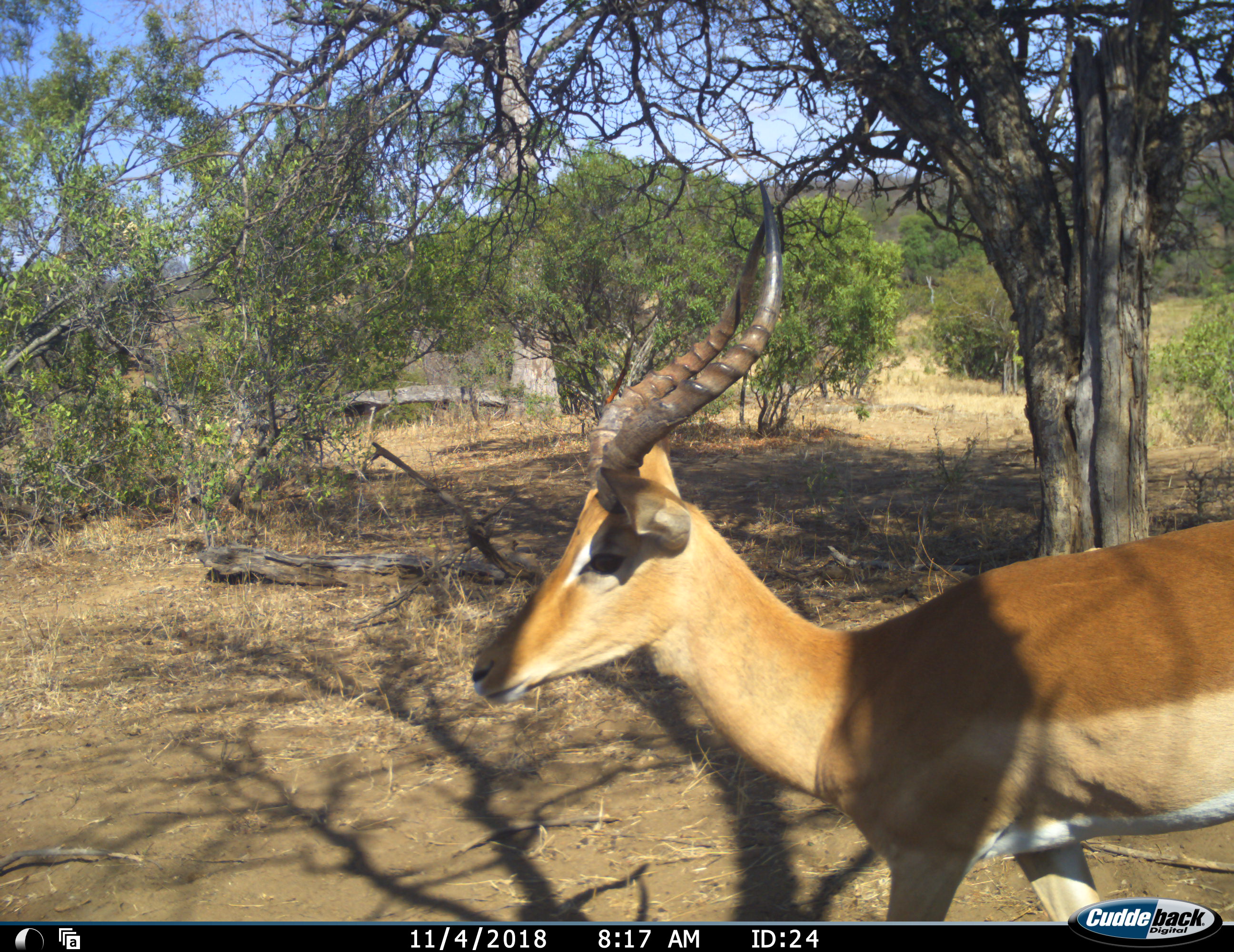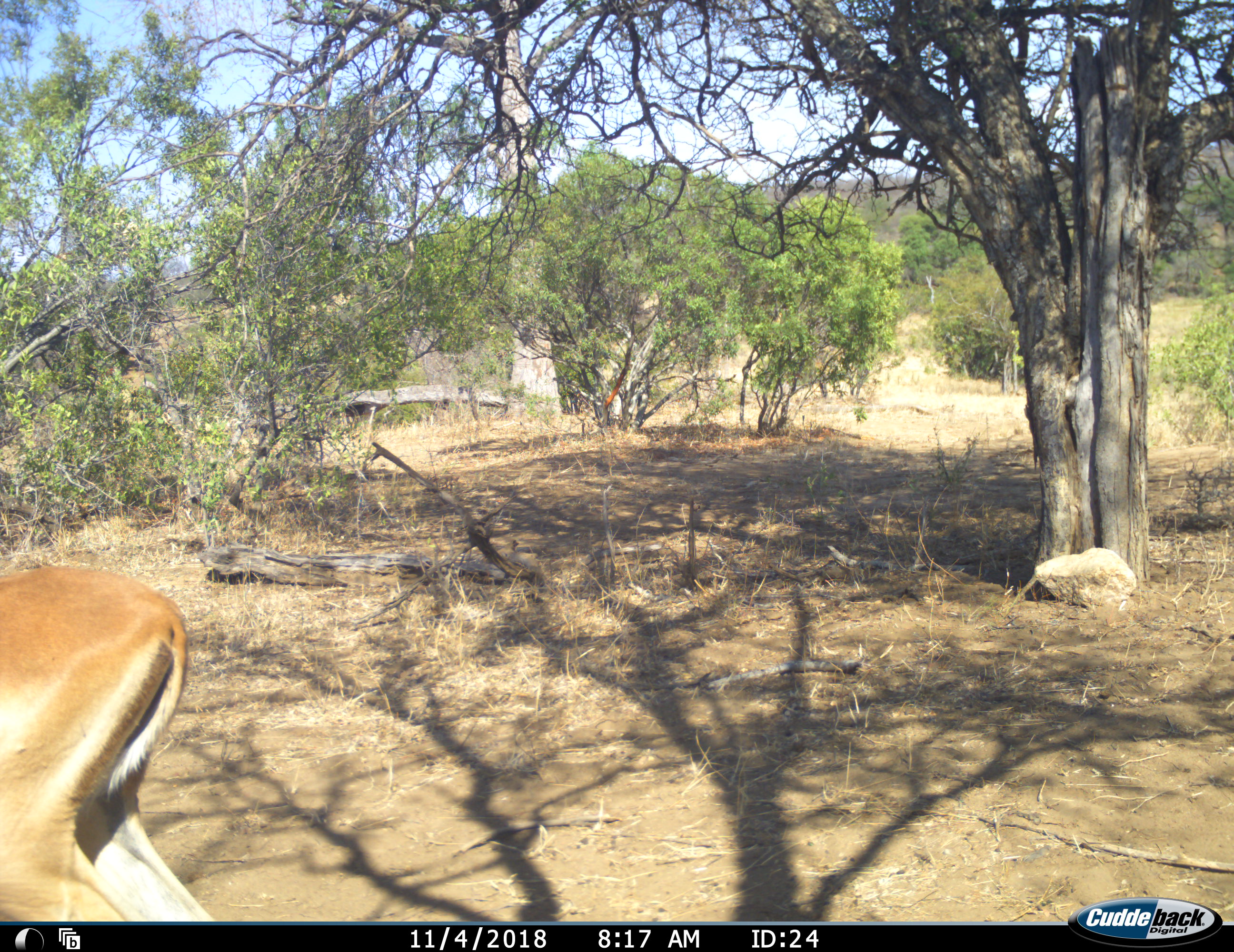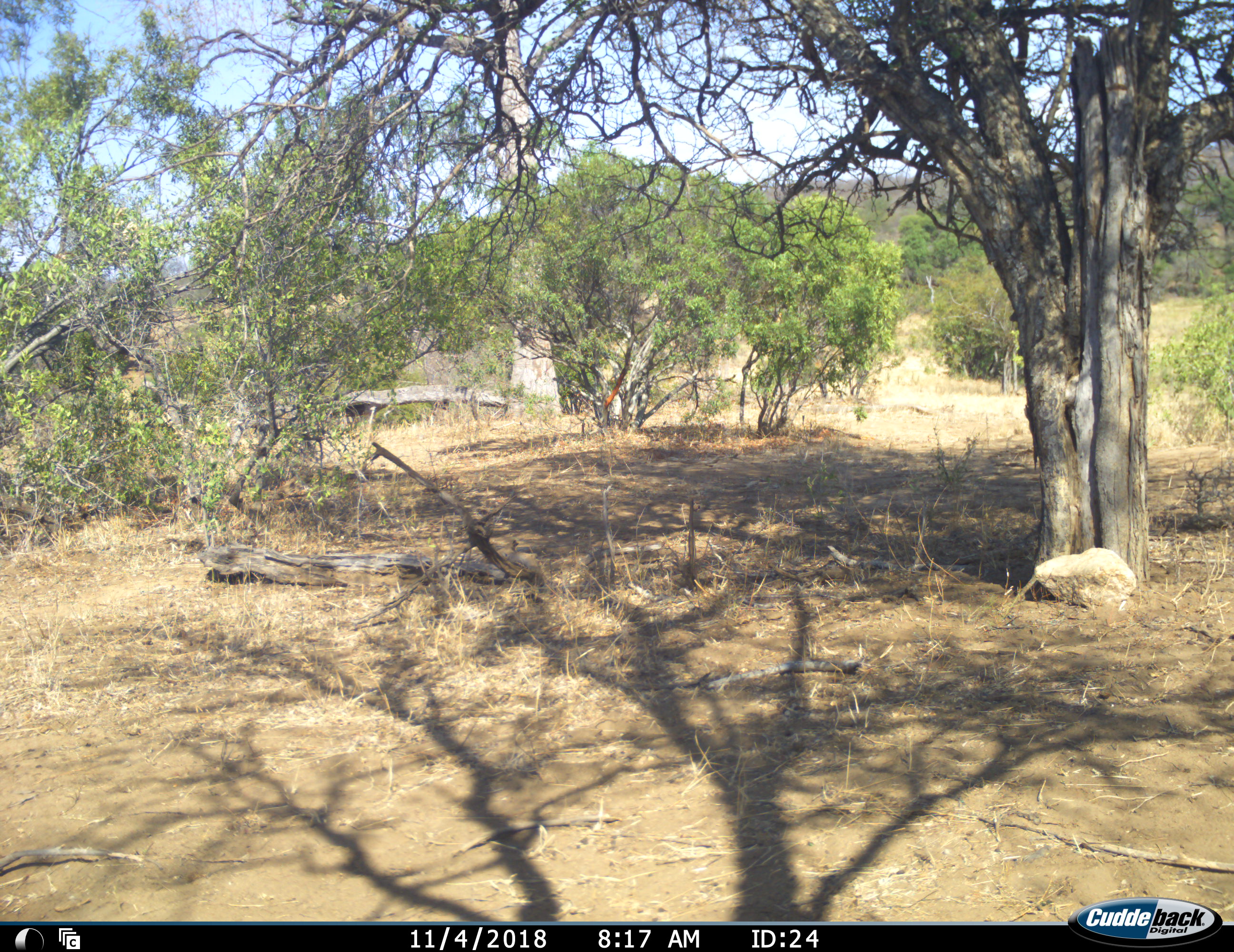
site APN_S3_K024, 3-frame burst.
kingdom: Animalia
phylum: Chordata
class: Mammalia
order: Artiodactyla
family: Bovidae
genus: Aepyceros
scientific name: Aepyceros melampus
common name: impala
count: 1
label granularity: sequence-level